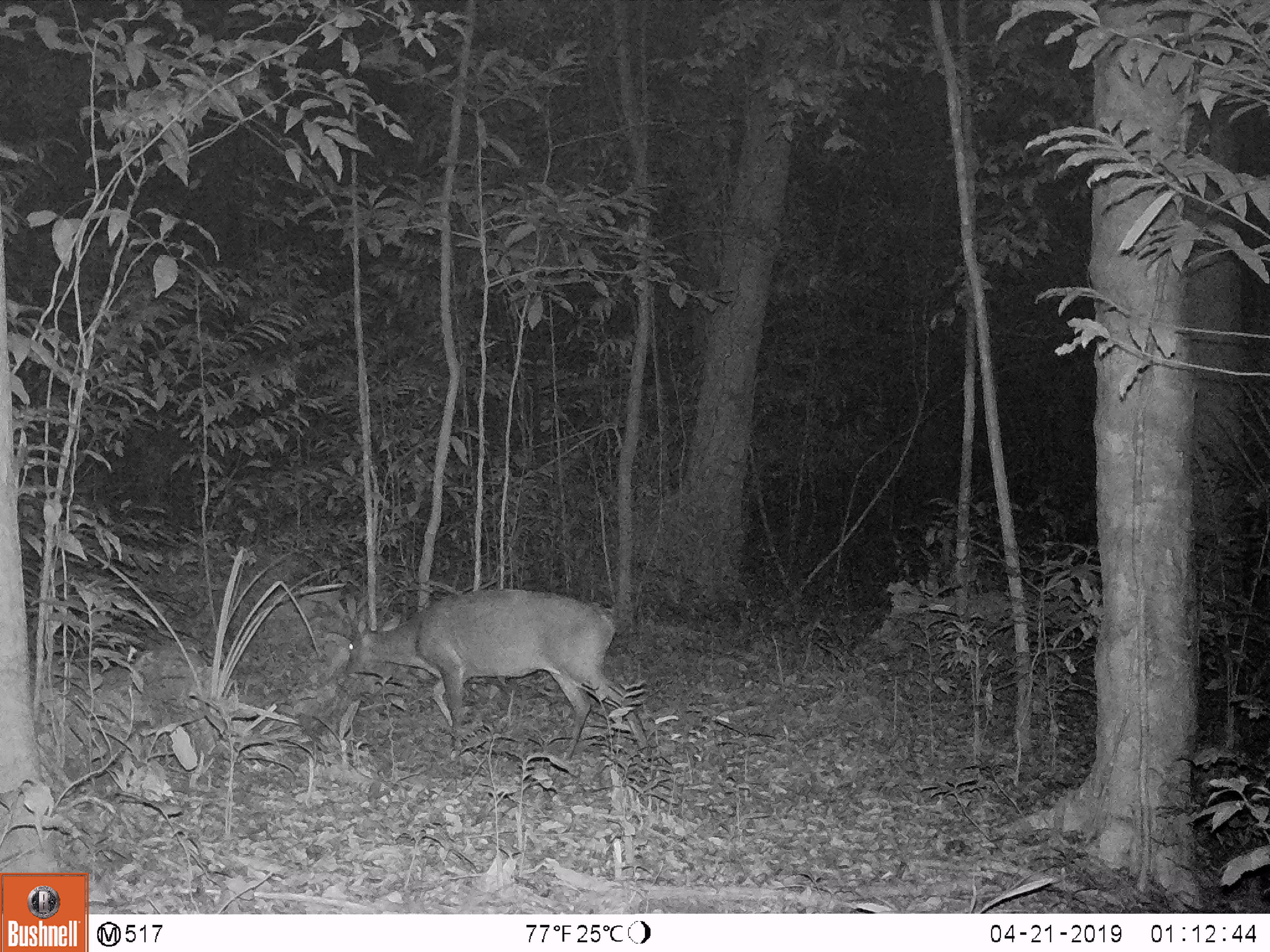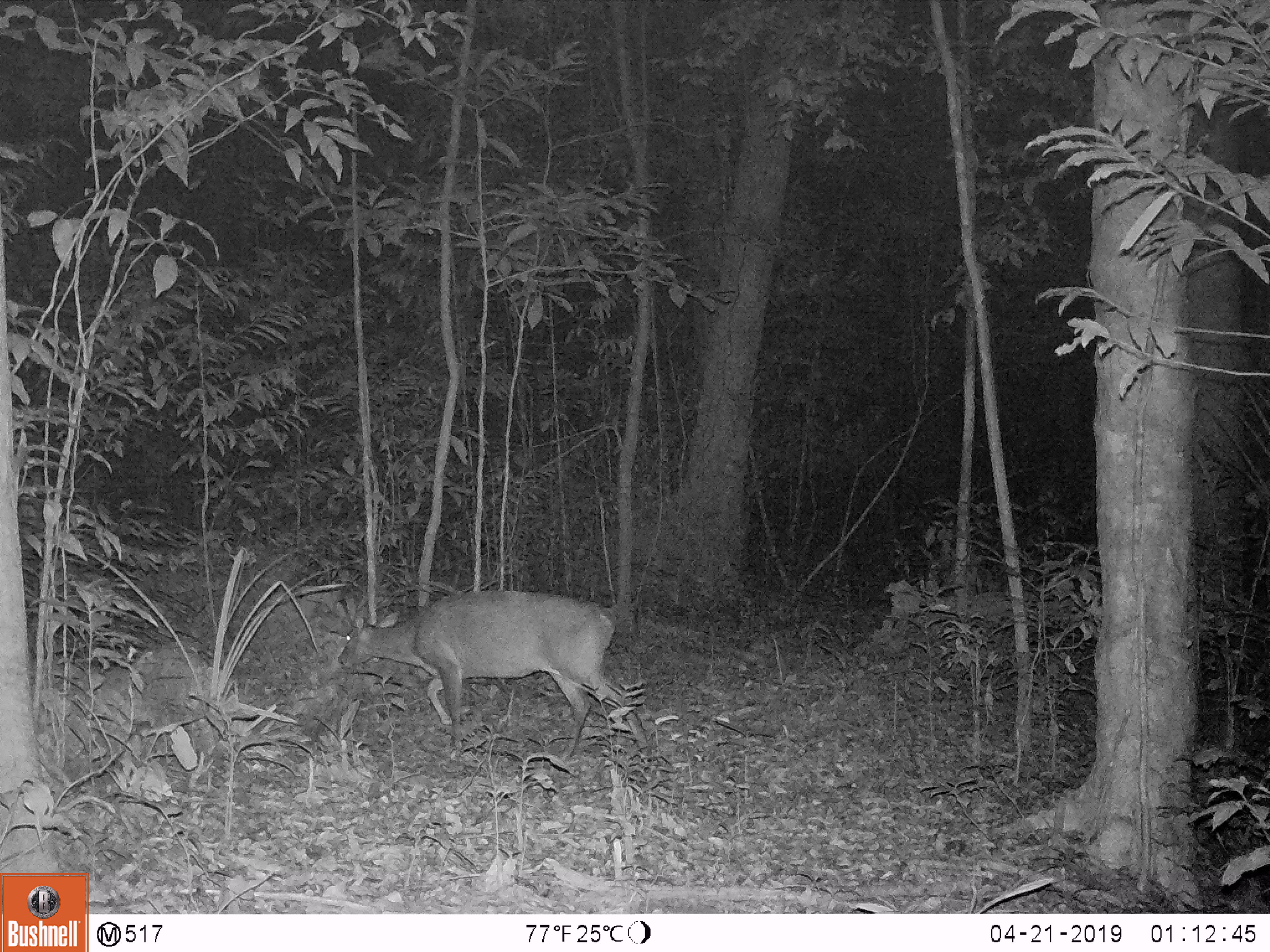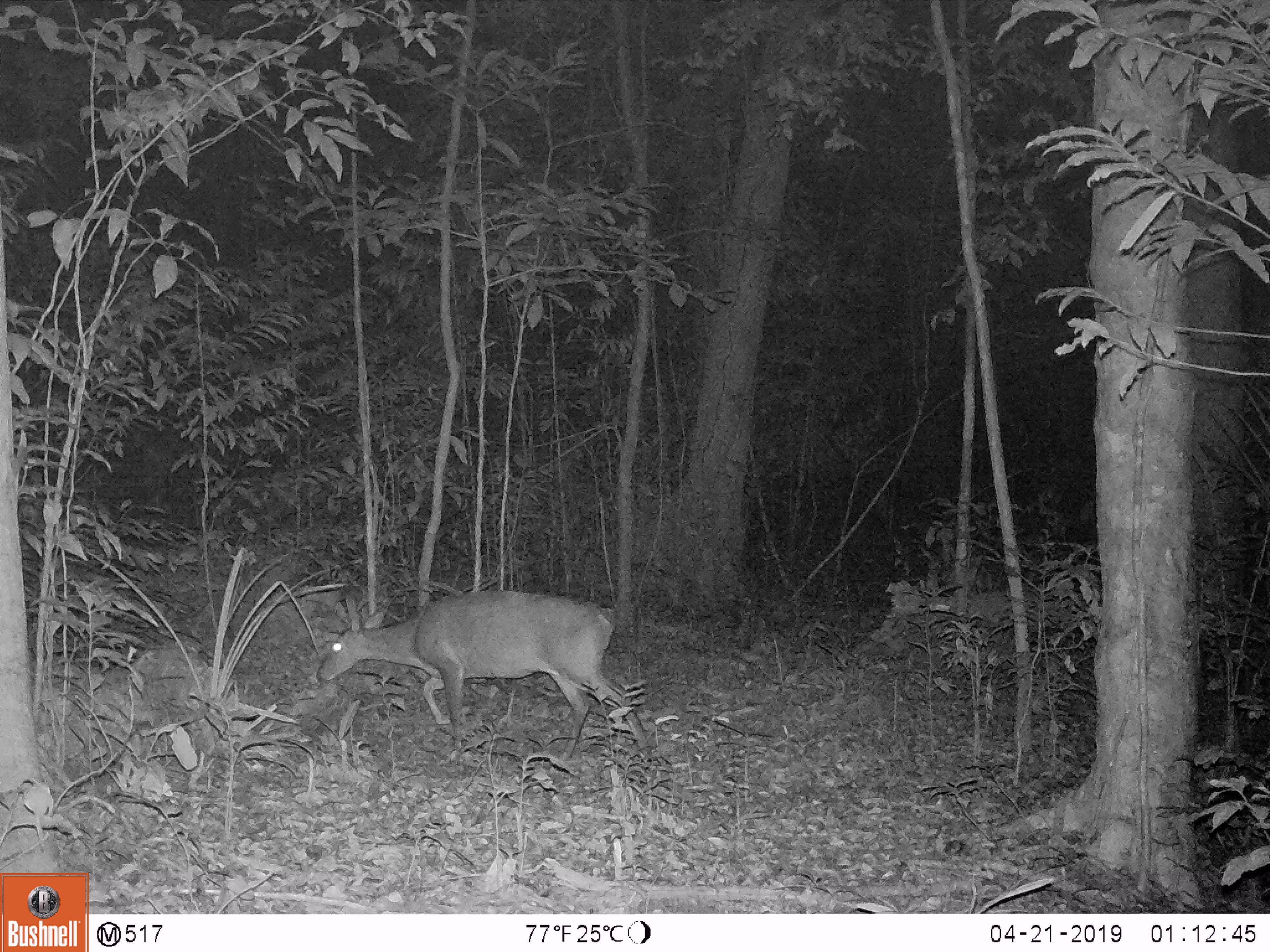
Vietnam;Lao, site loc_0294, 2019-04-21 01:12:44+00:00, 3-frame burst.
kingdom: Animalia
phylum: Chordata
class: Mammalia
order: Artiodactyla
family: Cervidae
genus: Muntiacus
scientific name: Muntiacus vuquangensis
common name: large-antlered muntjac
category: large antlered muntjac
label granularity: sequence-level